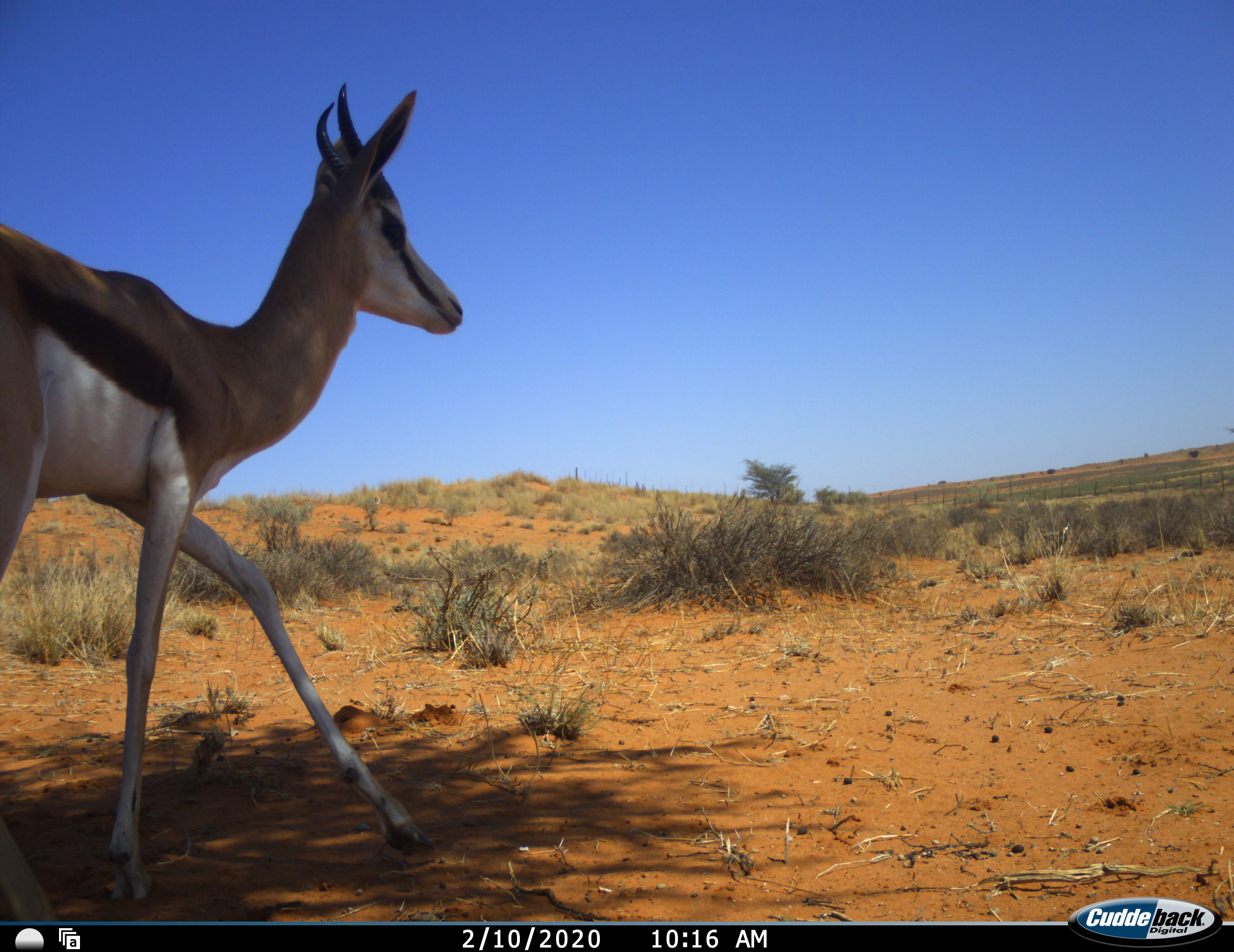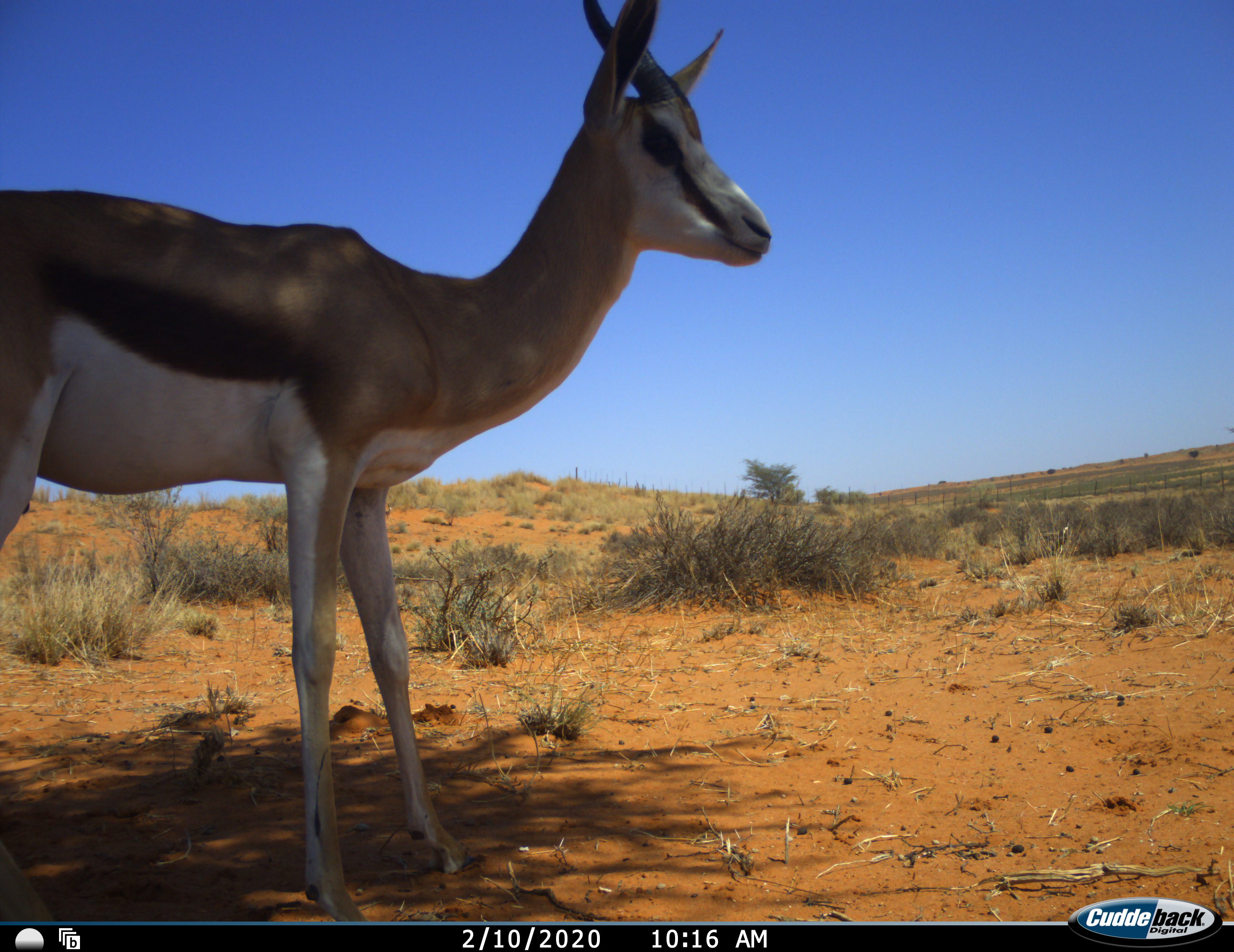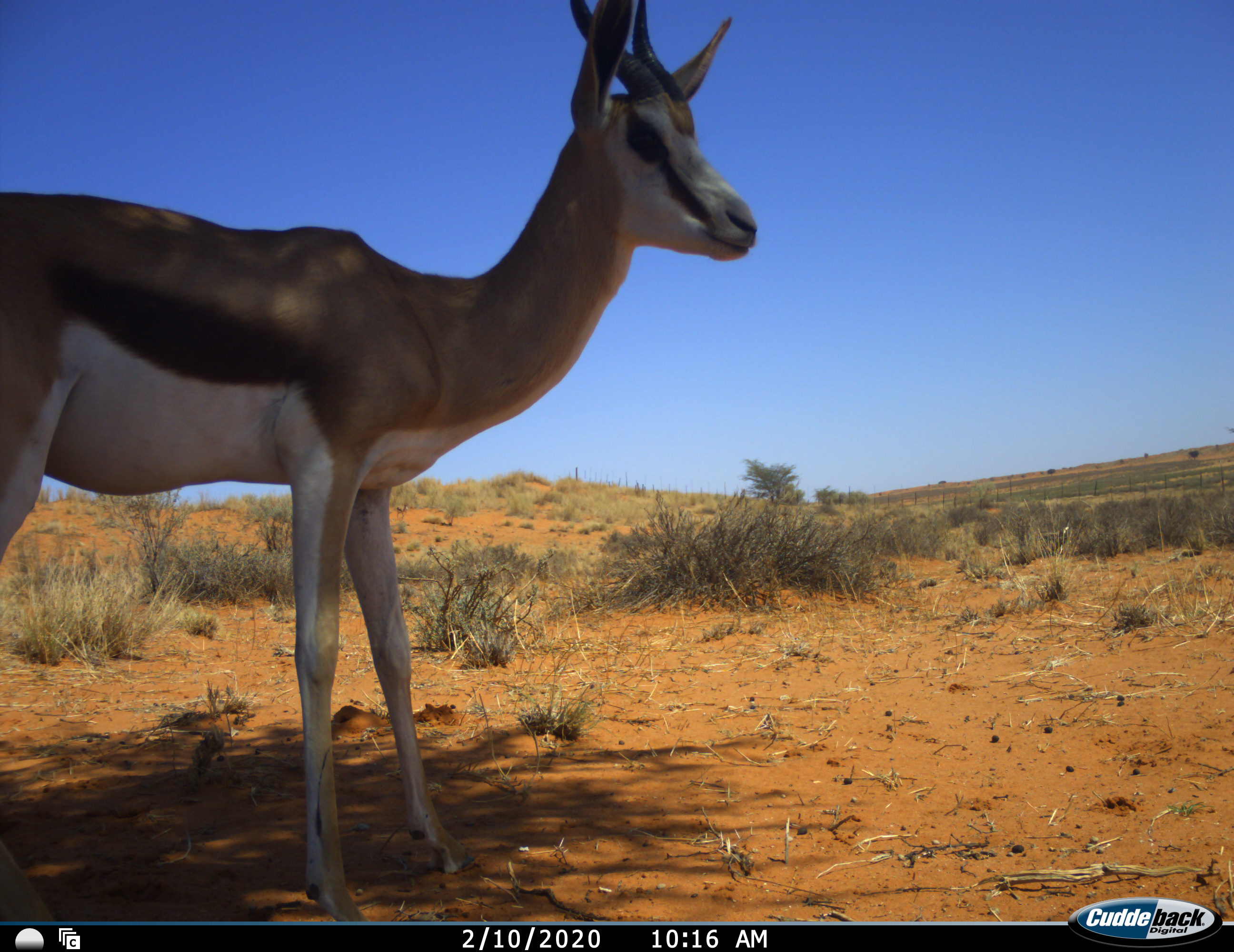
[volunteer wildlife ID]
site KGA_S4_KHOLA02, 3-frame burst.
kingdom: Animalia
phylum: Chordata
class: Mammalia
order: Artiodactyla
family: Bovidae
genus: Antidorcas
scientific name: Antidorcas marsupialis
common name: springbok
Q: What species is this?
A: Springbok (Antidorcas marsupialis).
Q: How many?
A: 1.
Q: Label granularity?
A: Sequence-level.